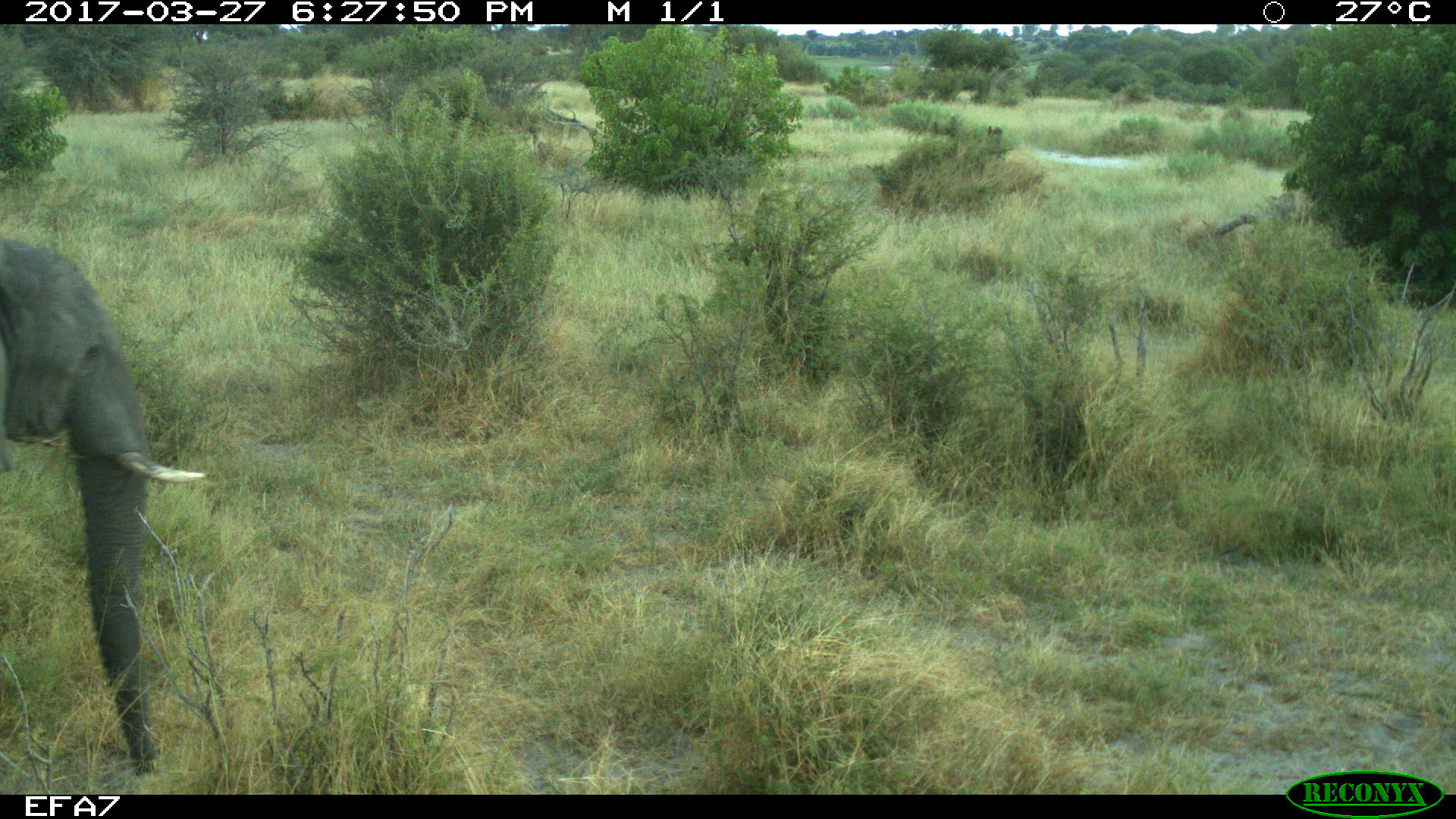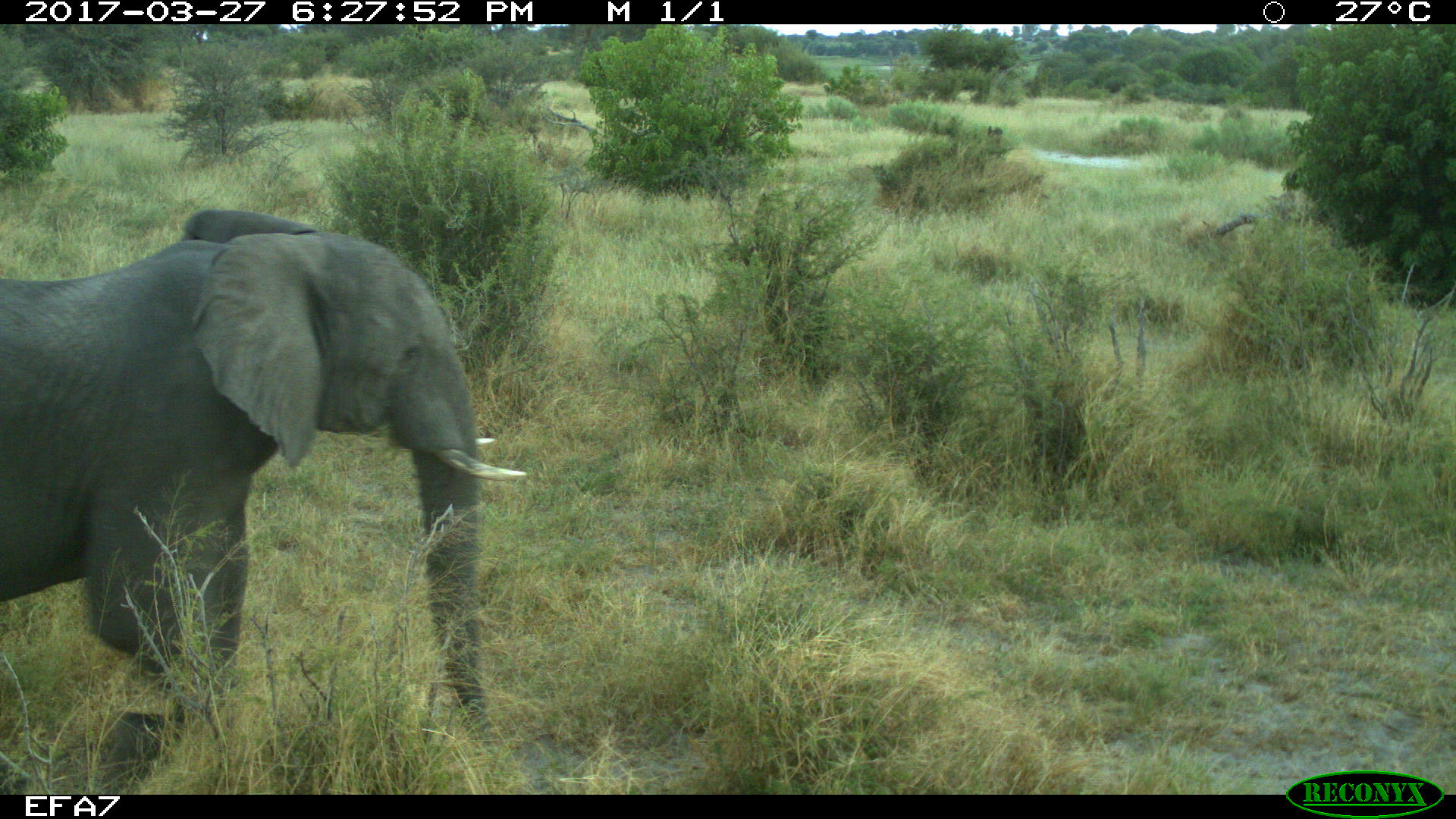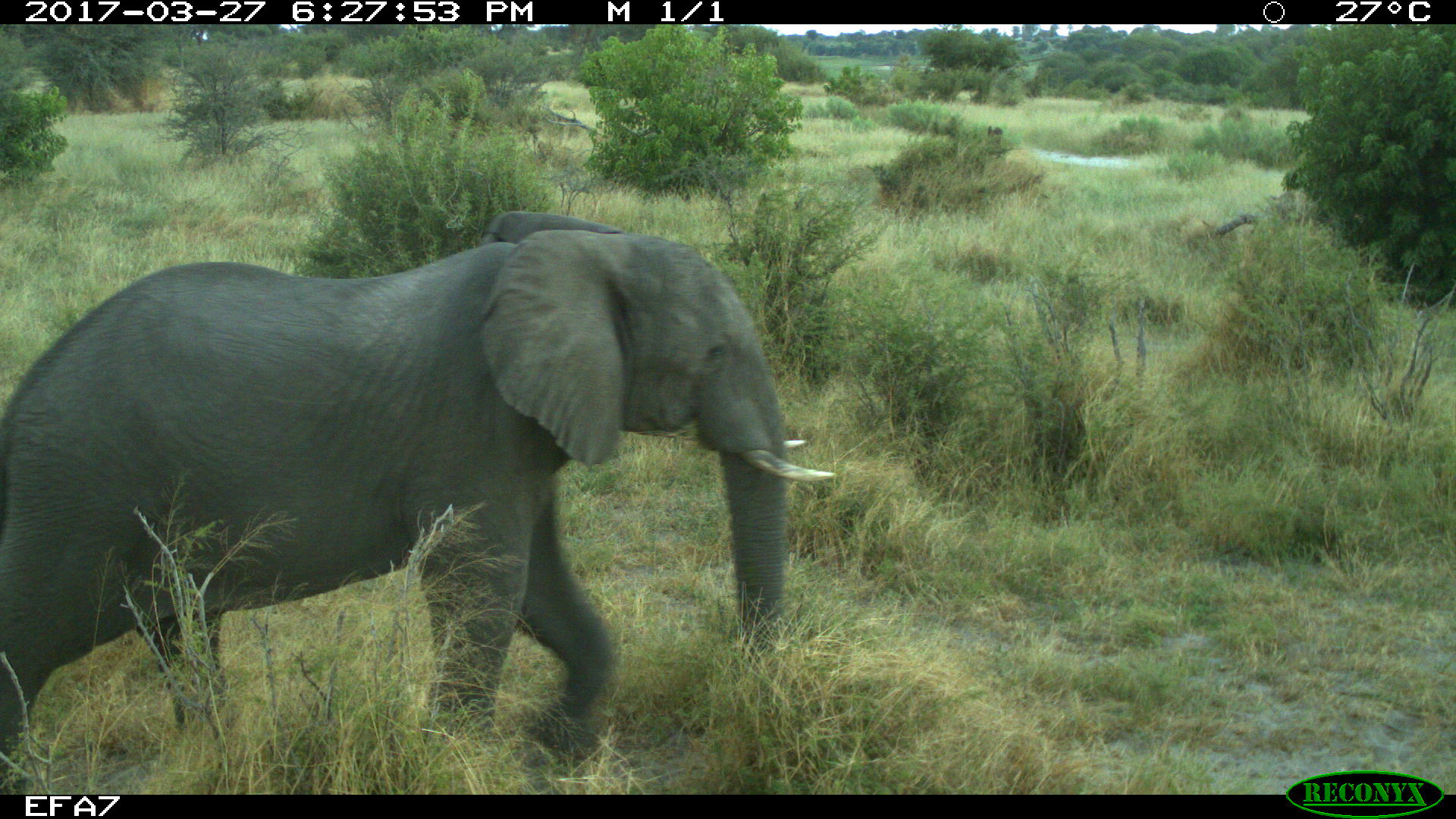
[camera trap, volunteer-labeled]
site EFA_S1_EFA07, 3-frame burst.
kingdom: Animalia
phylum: Chordata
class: Mammalia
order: Proboscidea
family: Elephantidae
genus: Loxodonta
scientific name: Loxodonta africana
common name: african bush elephant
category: elephant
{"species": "elephant (african bush elephant) (Loxodonta africana)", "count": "1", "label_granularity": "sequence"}